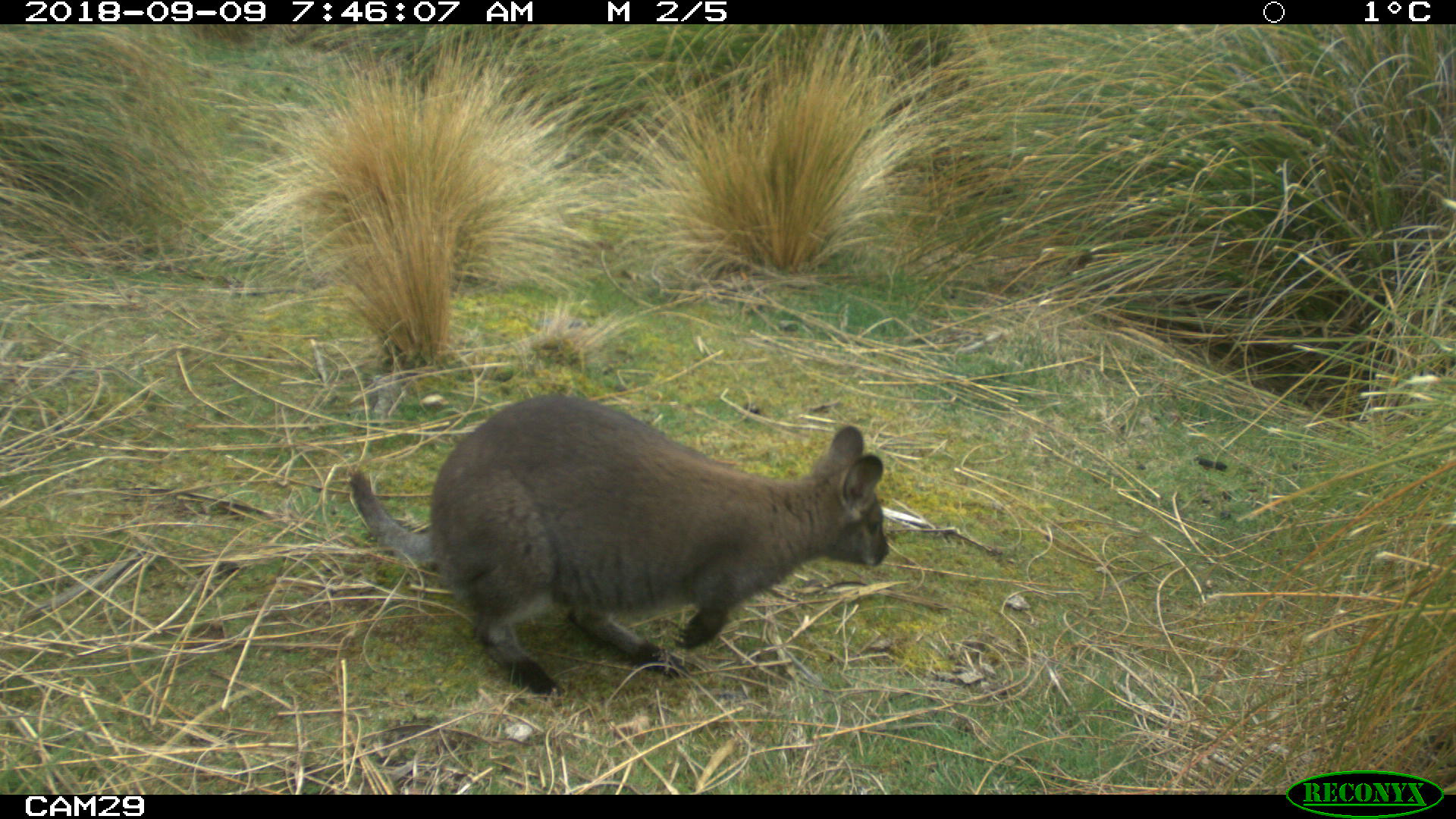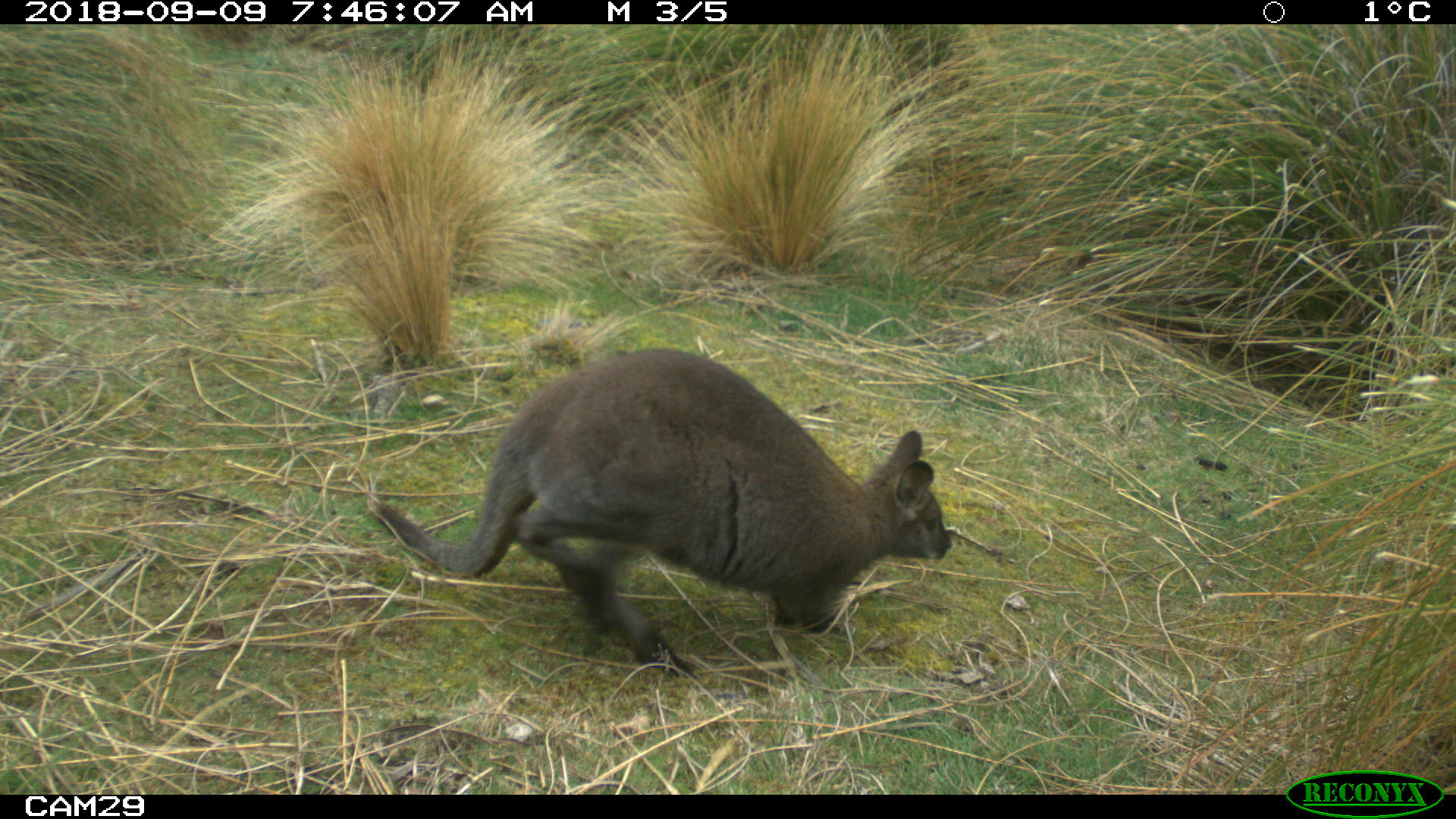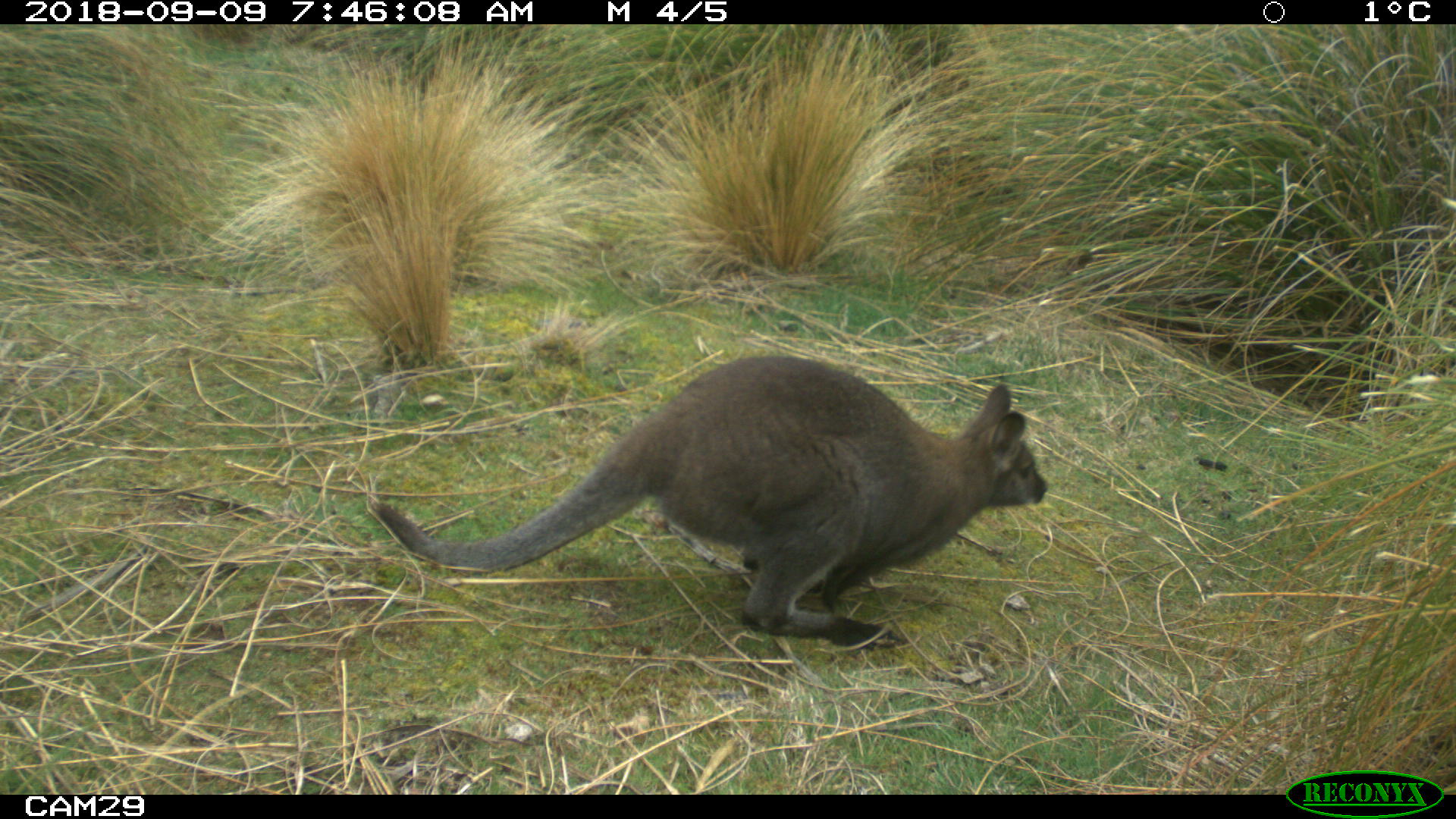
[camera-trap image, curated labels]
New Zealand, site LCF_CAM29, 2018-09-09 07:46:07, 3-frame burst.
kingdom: Animalia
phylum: Chordata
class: Mammalia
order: Diprotodontia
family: Macropodidae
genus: Notamacropus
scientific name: Notamacropus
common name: wallaby